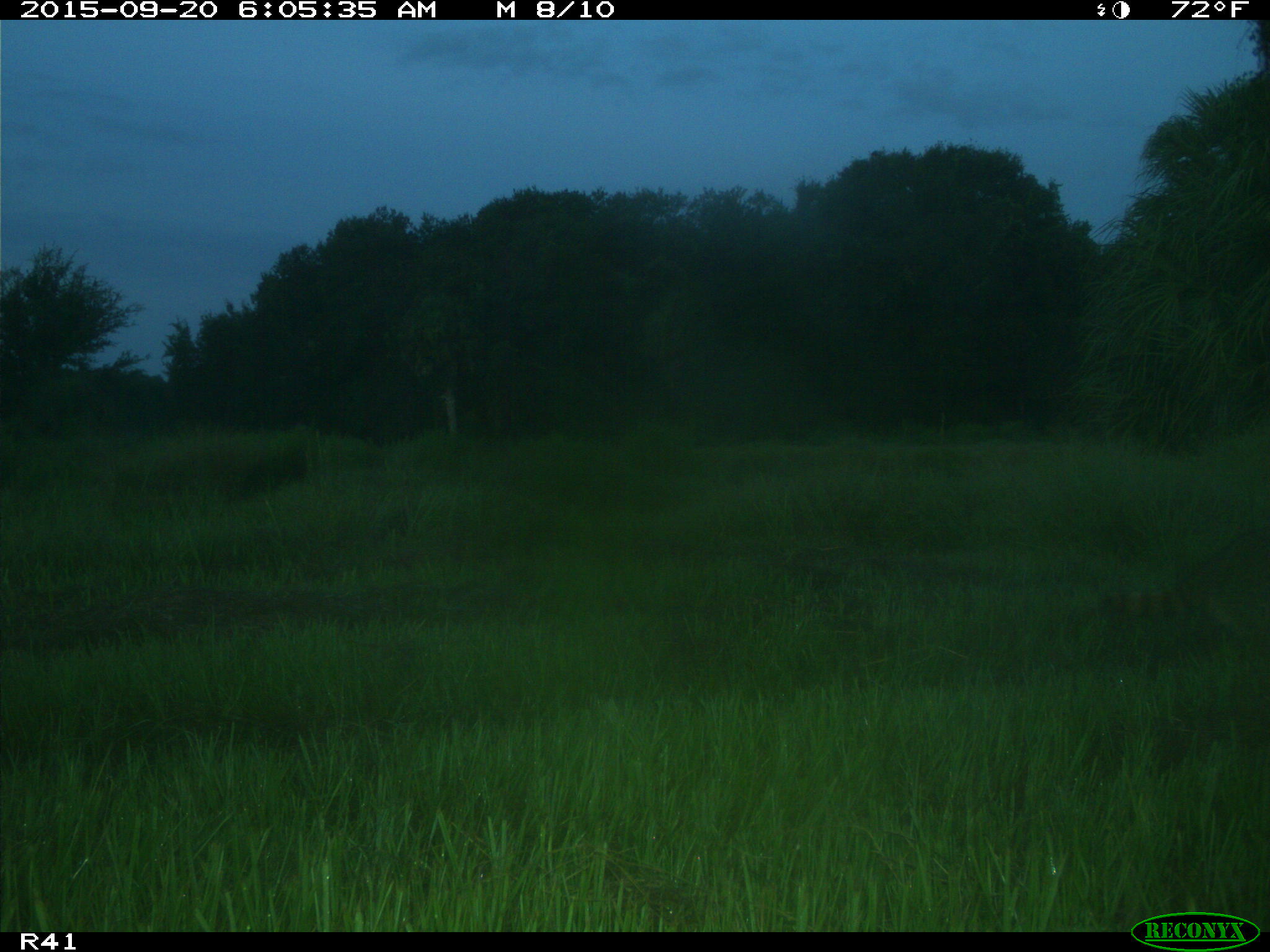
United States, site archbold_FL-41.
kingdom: Animalia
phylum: Chordata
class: Mammalia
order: Carnivora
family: Procyonidae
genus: Procyon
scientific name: Procyon lotor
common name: common raccoon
Procyon lotor (common raccoon).